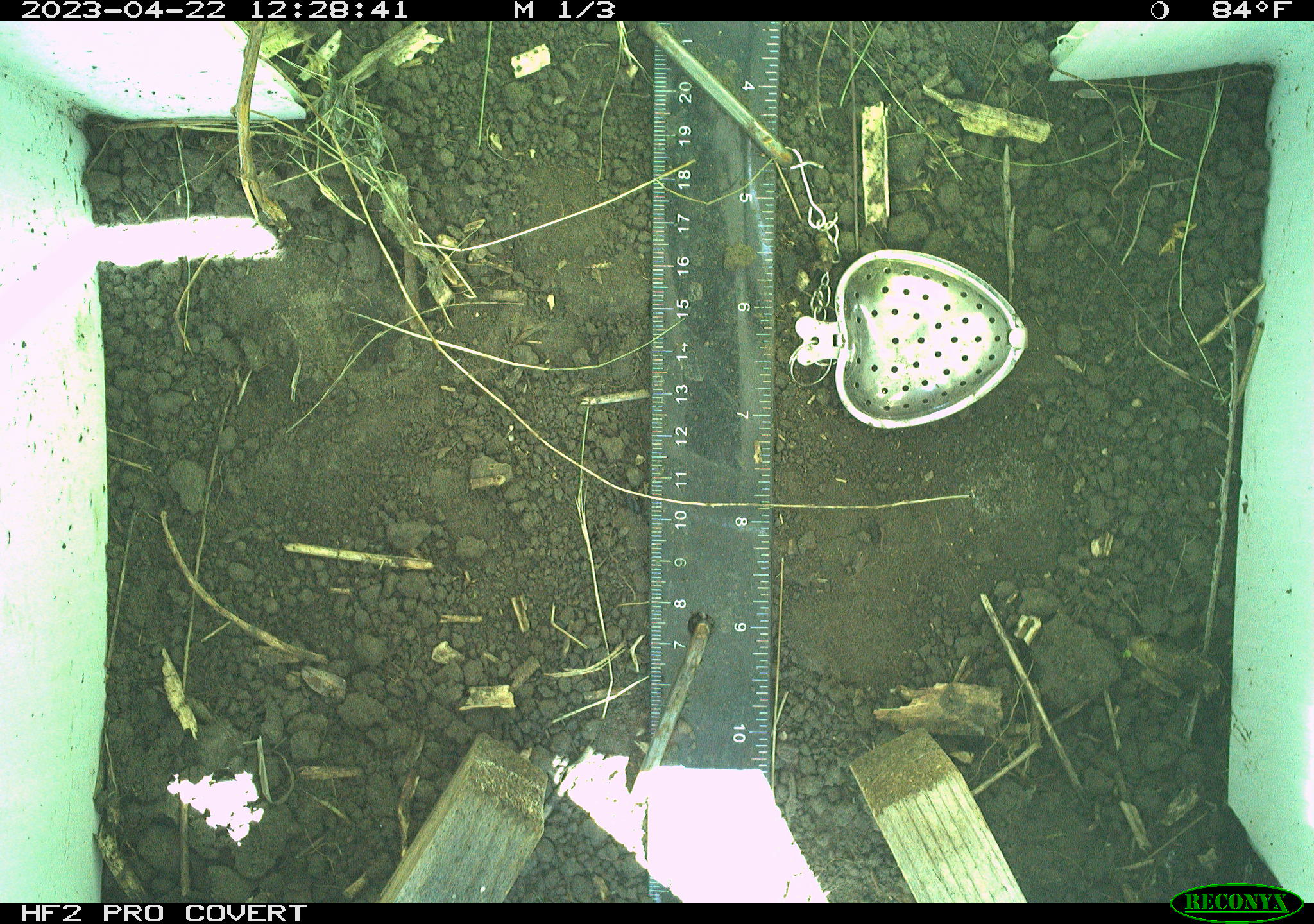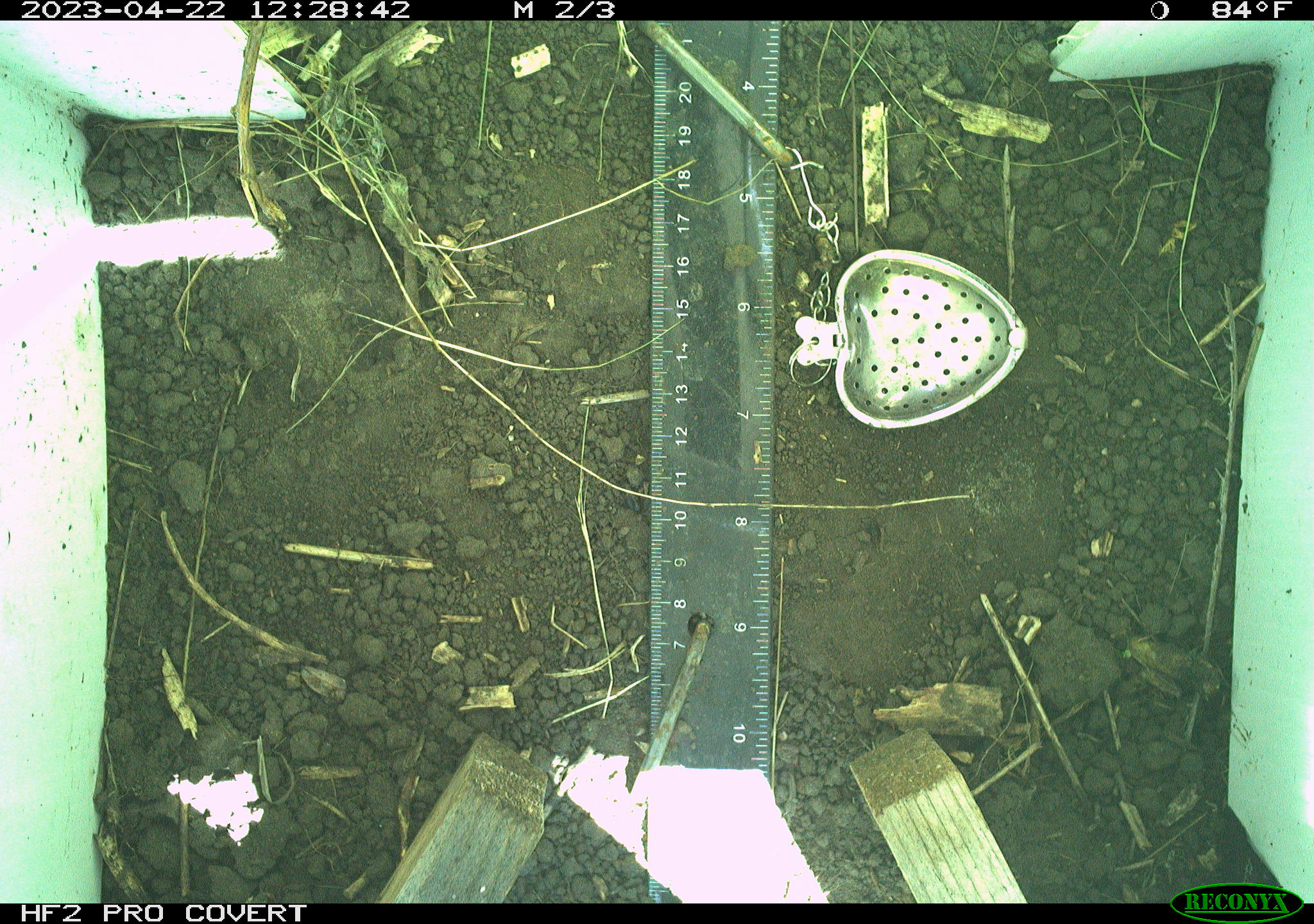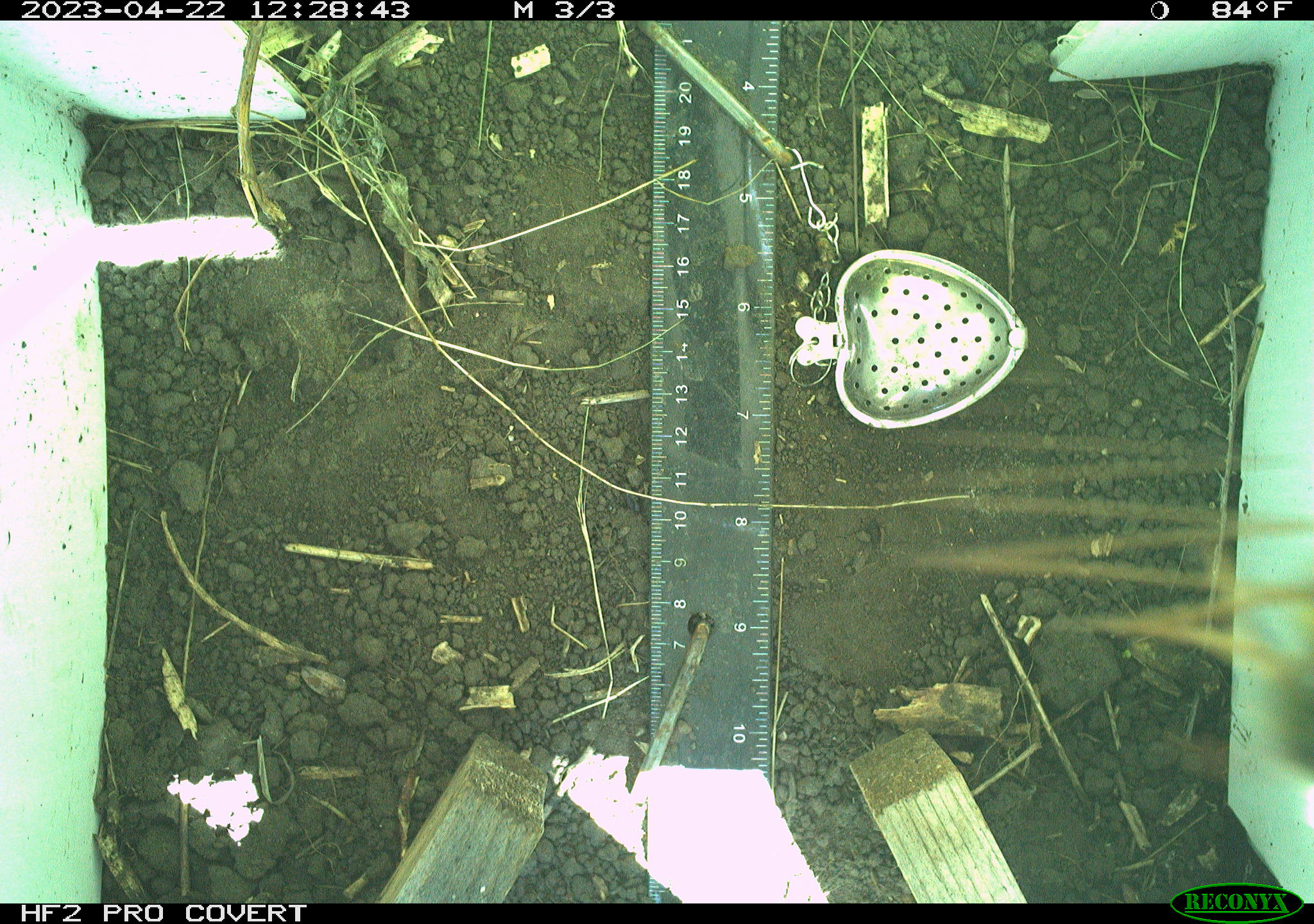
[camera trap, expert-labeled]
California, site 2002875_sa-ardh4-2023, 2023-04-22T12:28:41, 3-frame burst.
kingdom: Animalia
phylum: Arthropoda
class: Insecta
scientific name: Insecta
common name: insect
Insect (Insecta).